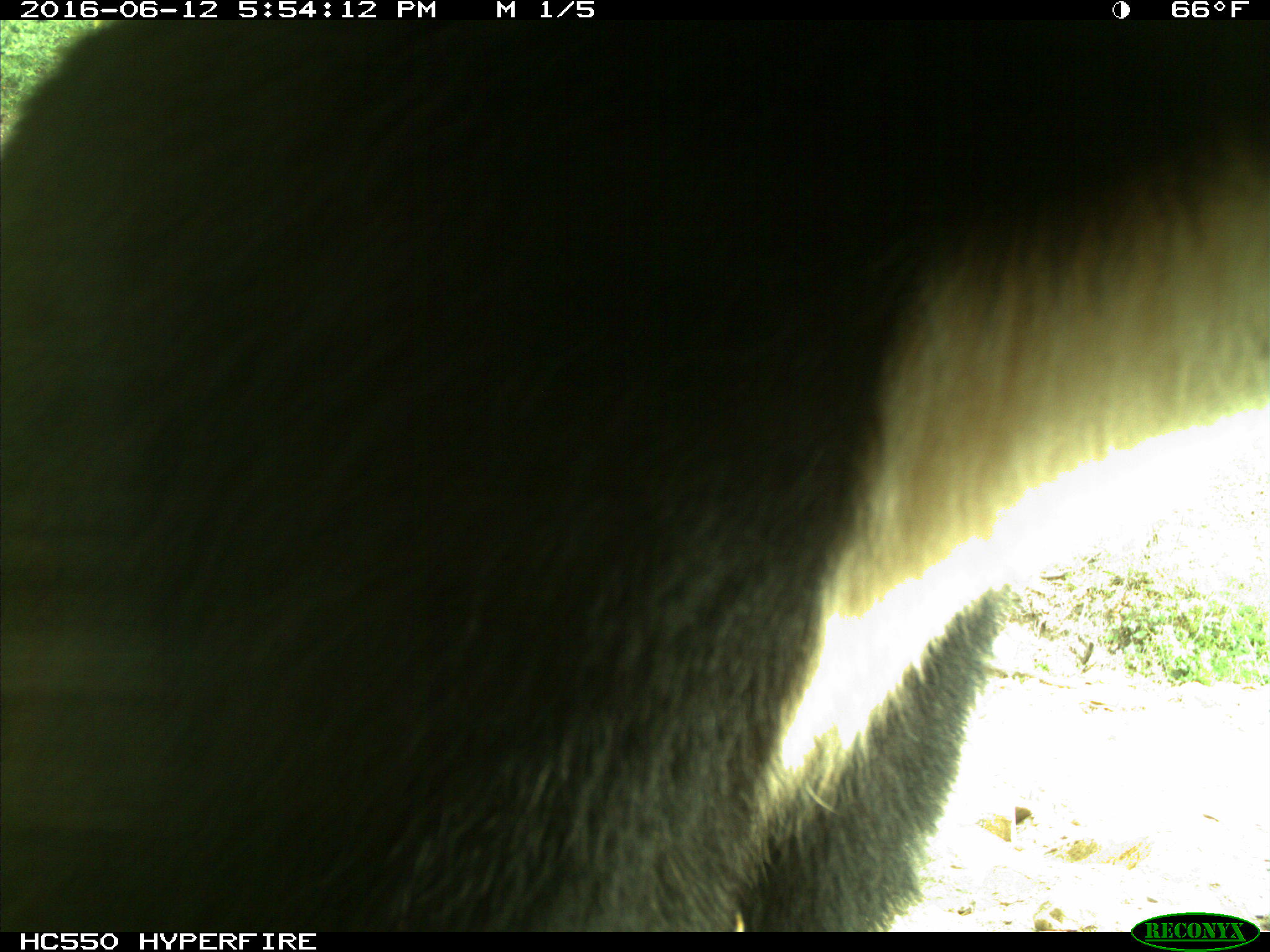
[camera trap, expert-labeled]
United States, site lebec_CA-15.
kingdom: Animalia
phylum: Chordata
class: Mammalia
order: Carnivora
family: Ursidae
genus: Ursus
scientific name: Ursus americanus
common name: american black bear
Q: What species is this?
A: Ursus americanus (american black bear).